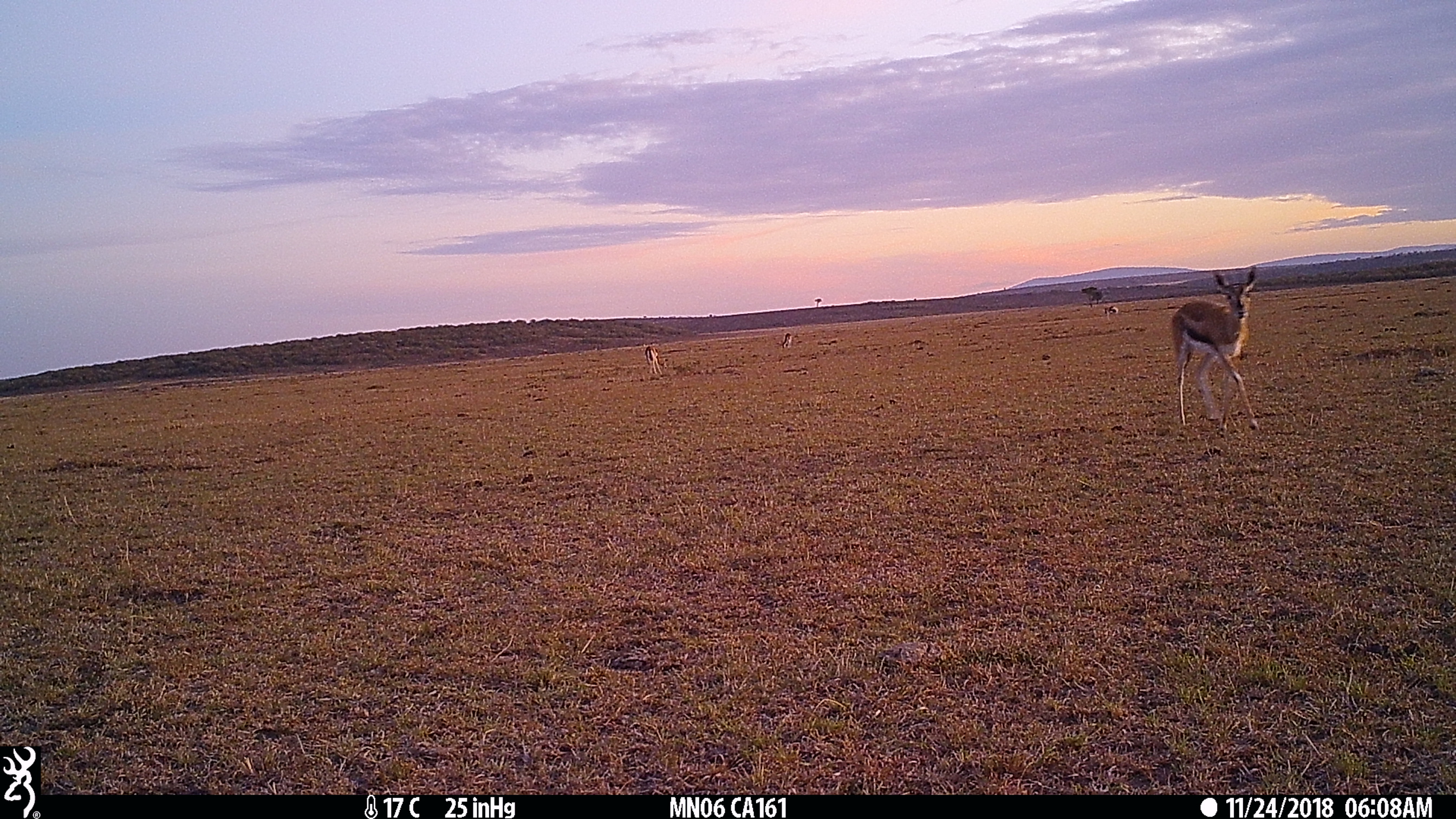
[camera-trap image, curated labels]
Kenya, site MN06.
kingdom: Animalia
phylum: Chordata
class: Mammalia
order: Artiodactyla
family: Bovidae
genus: Eudorcas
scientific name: Eudorcas thomsonii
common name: thomon's gazelle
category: gazelle thomsons